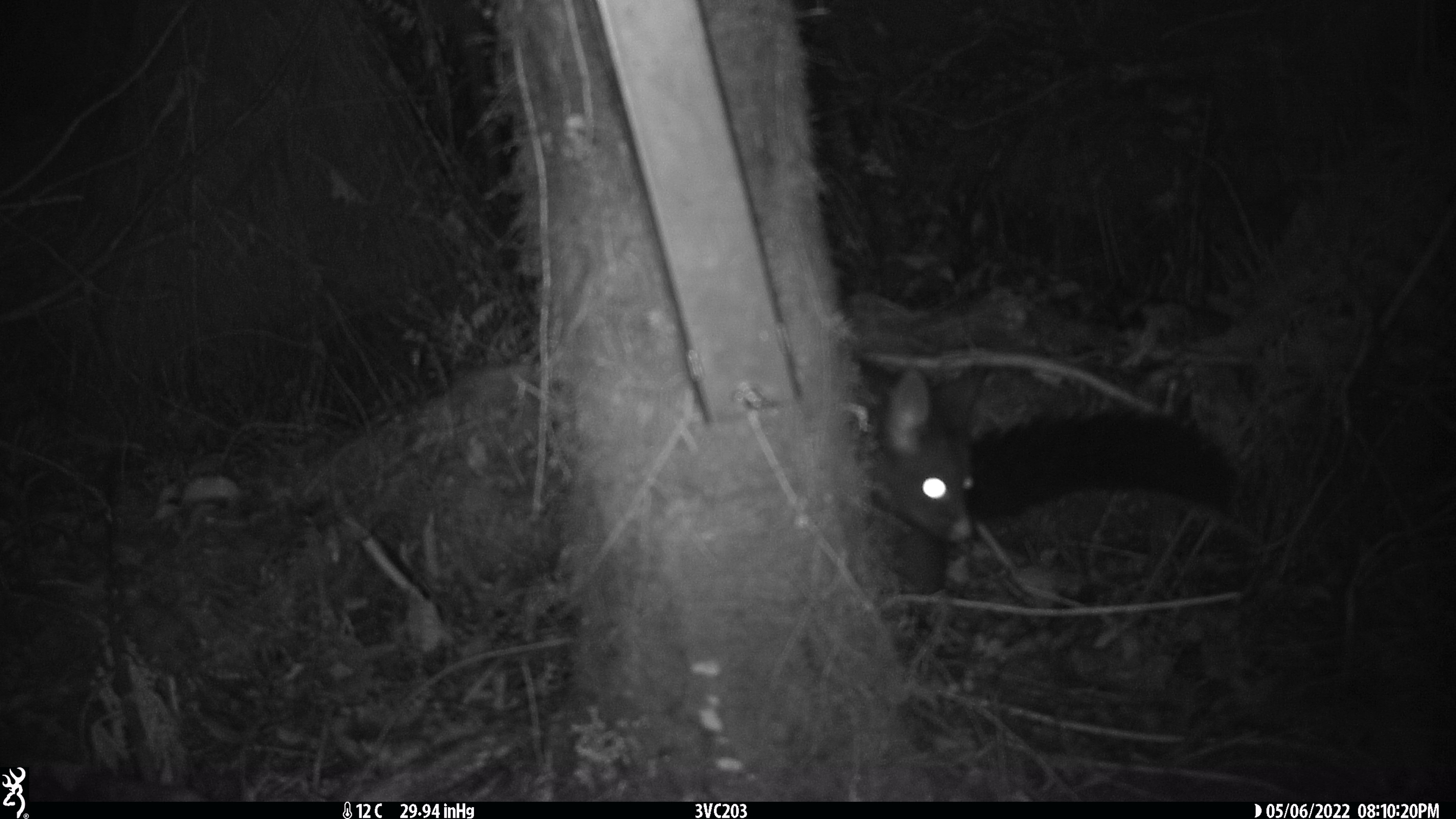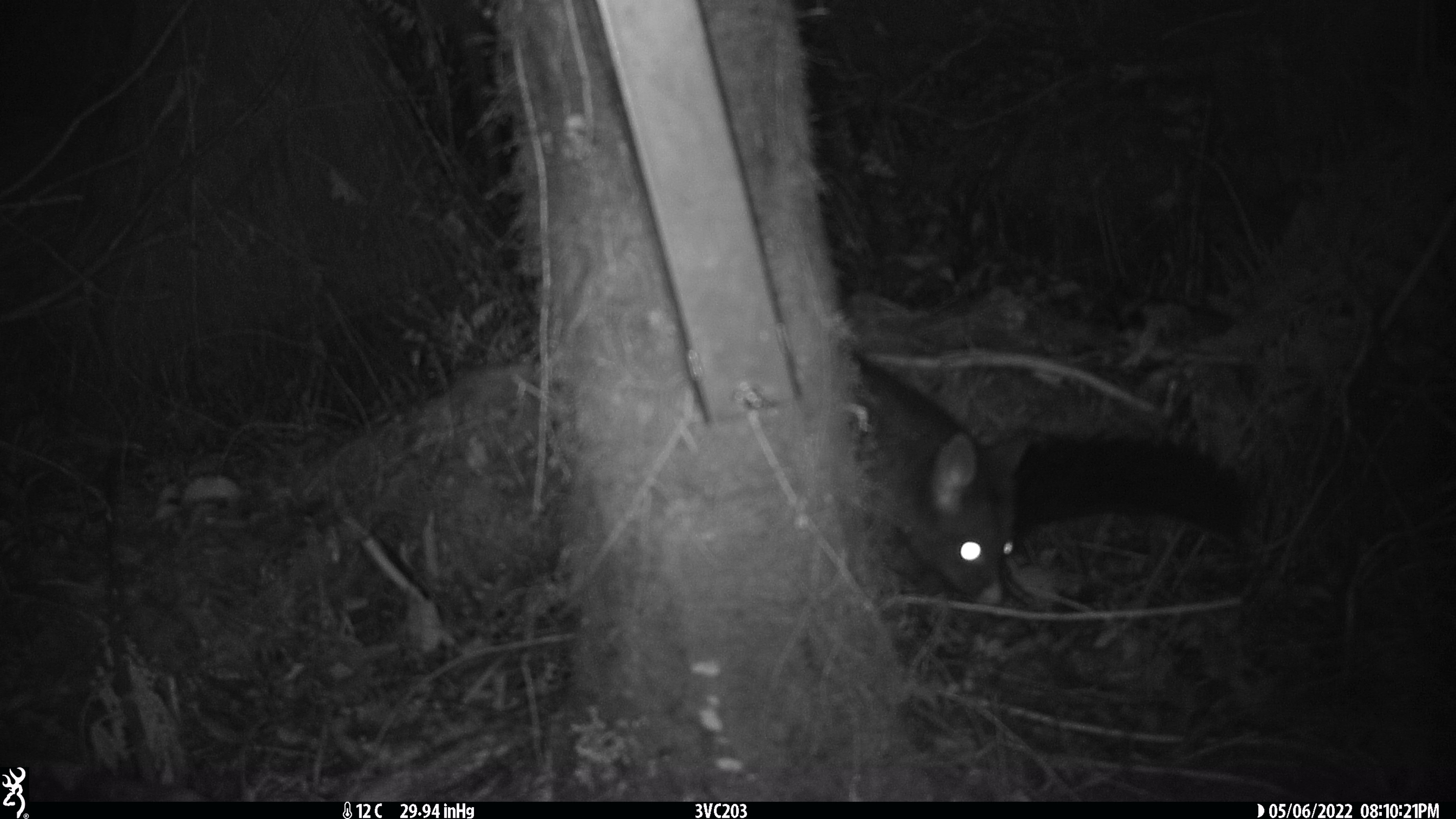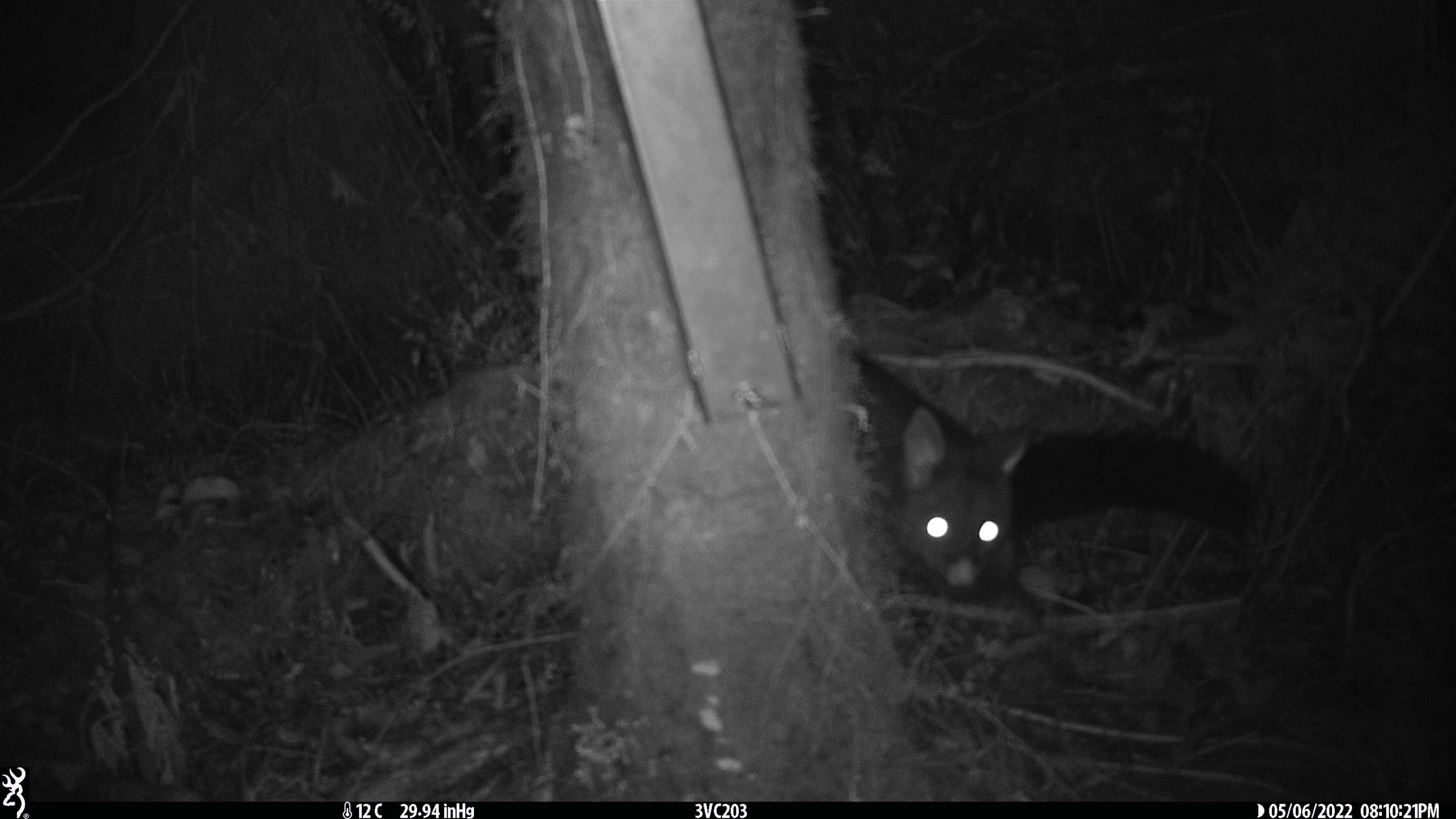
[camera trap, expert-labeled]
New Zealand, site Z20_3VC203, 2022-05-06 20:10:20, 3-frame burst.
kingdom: Animalia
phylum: Chordata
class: Mammalia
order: Diprotodontia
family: Phalangeridae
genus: Trichosurus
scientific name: Trichosurus vulpecula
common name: common brushtail possum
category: possum